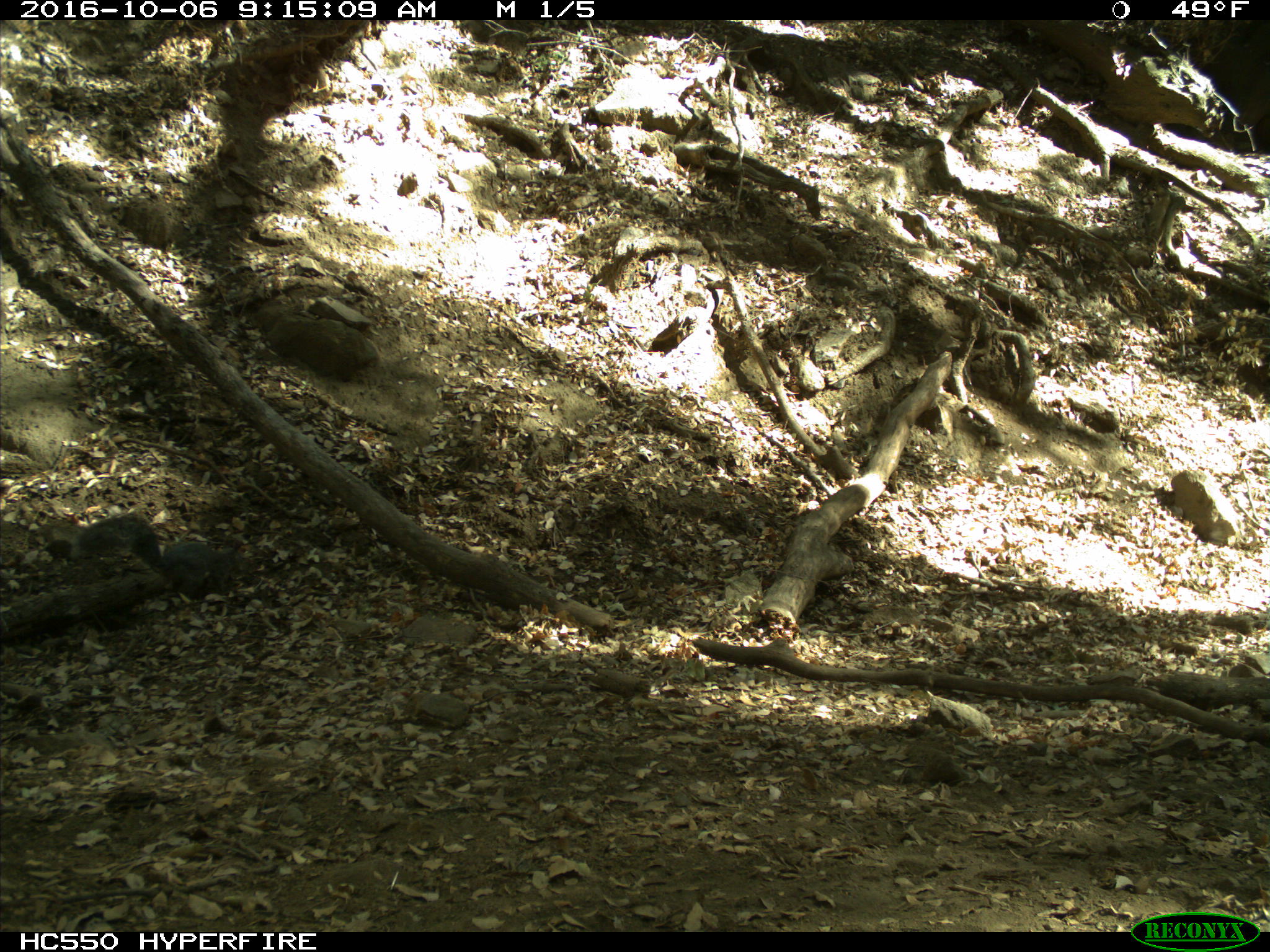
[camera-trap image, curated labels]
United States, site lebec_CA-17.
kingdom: Animalia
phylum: Chordata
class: Mammalia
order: Rodentia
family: Sciuridae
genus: Sciurus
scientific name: Sciurus carolinensis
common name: eastern gray squirrel